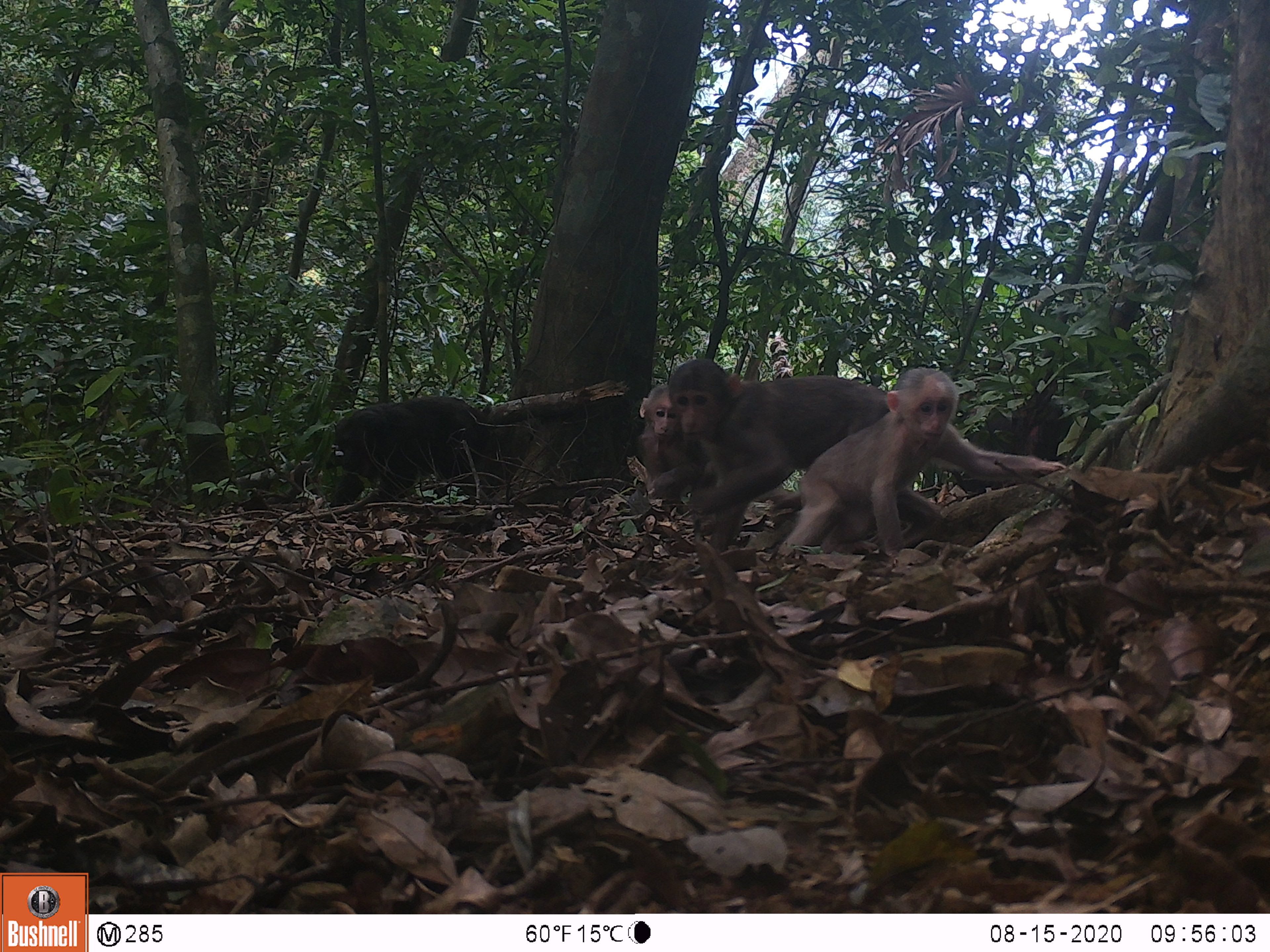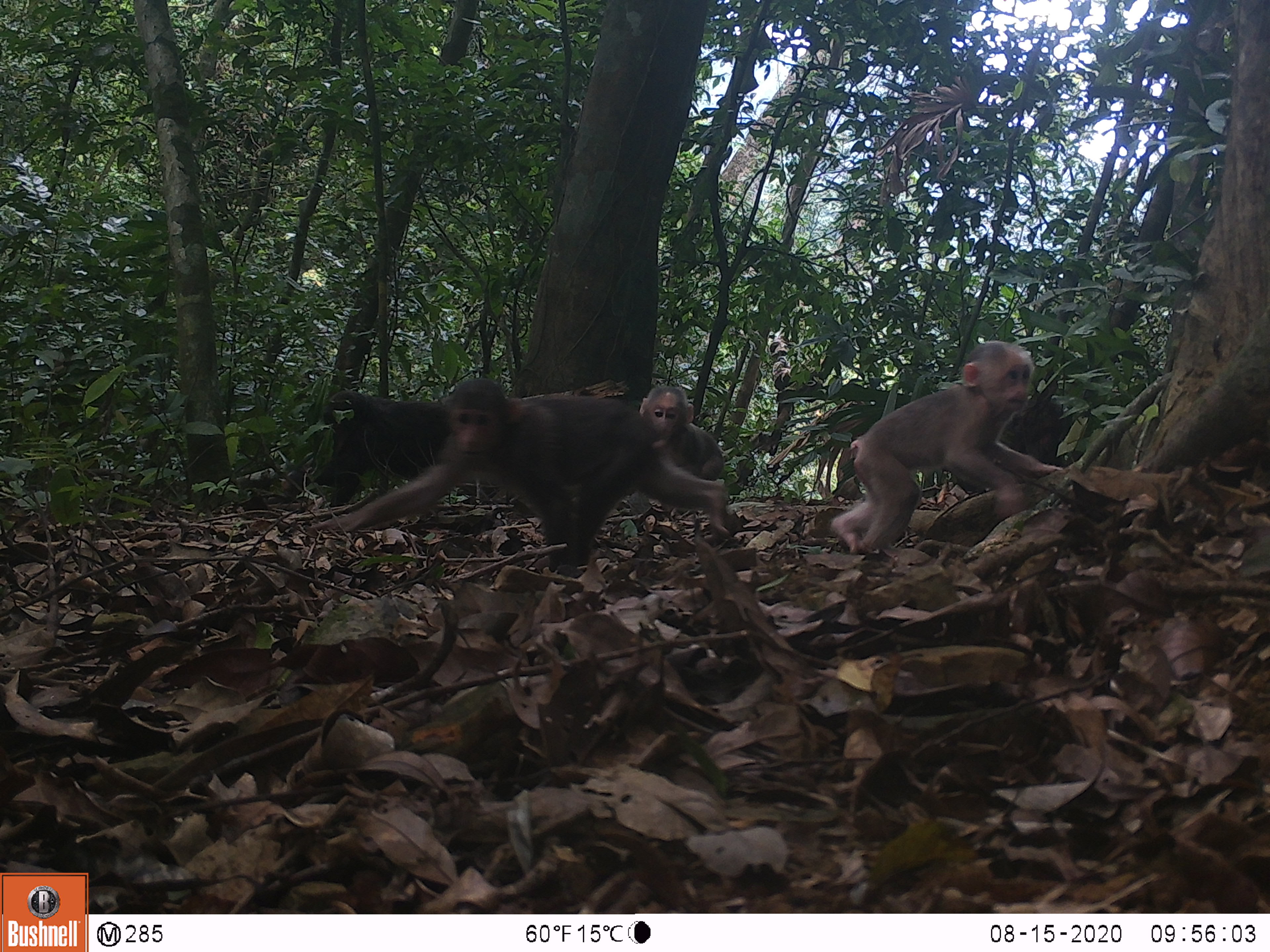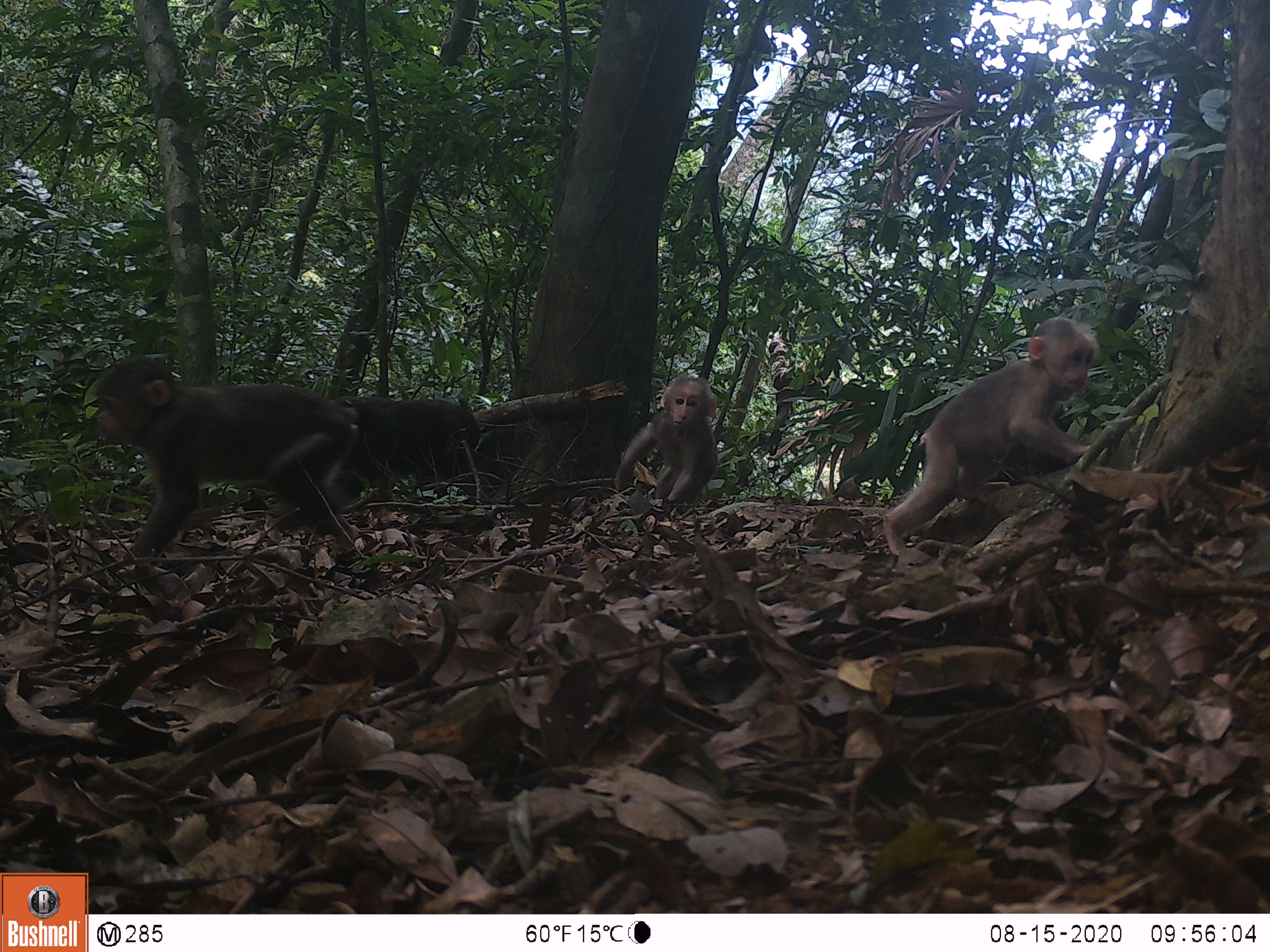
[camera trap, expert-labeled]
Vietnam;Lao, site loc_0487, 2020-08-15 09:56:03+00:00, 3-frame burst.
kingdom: Animalia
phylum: Chordata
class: Mammalia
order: Primates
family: Cercopithecidae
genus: Macaca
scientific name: Macaca arctoides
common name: stump-tailed macaque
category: stump tailed macaque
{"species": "stump tailed macaque (stump-tailed macaque) (Macaca arctoides)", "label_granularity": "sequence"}